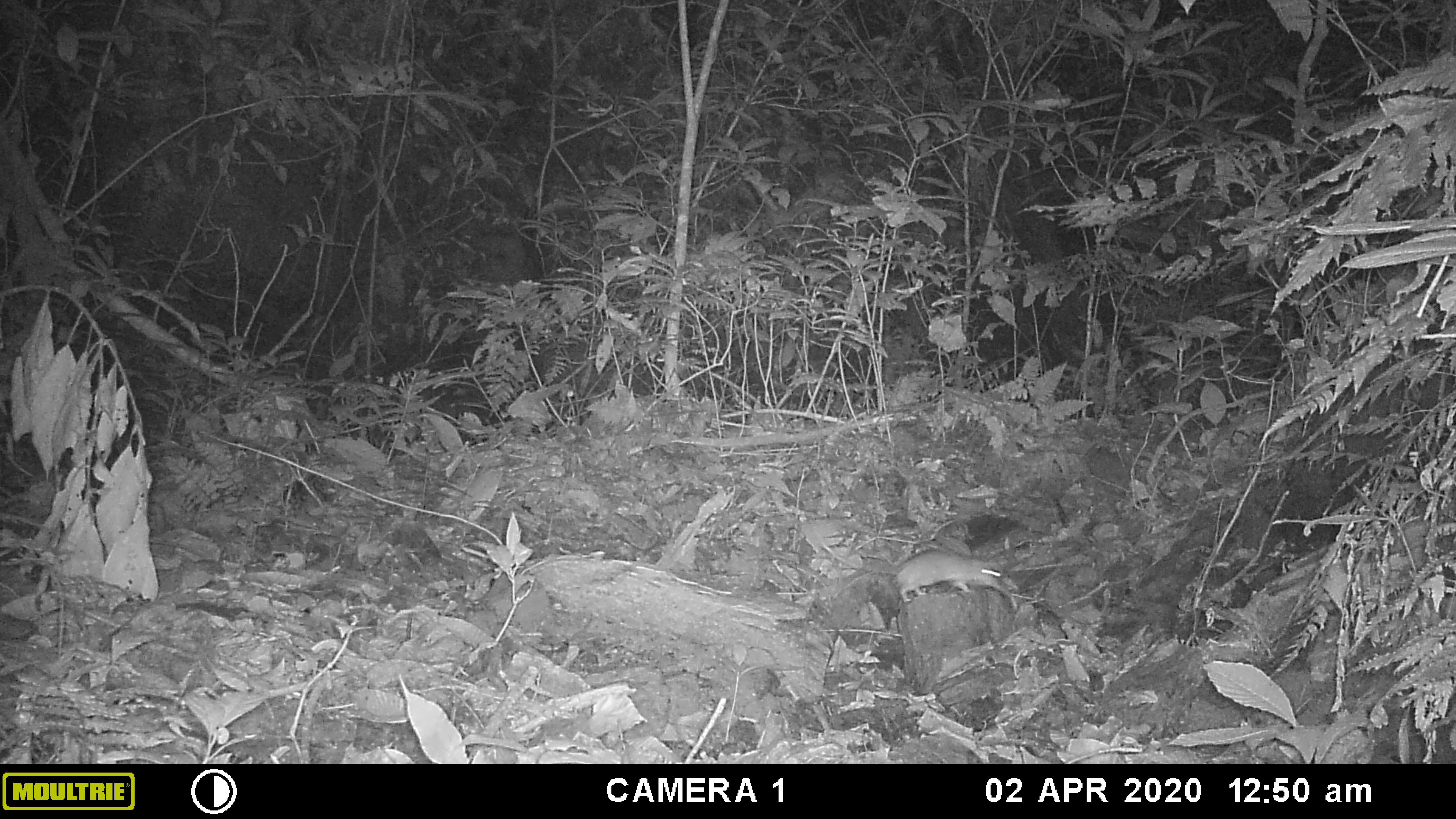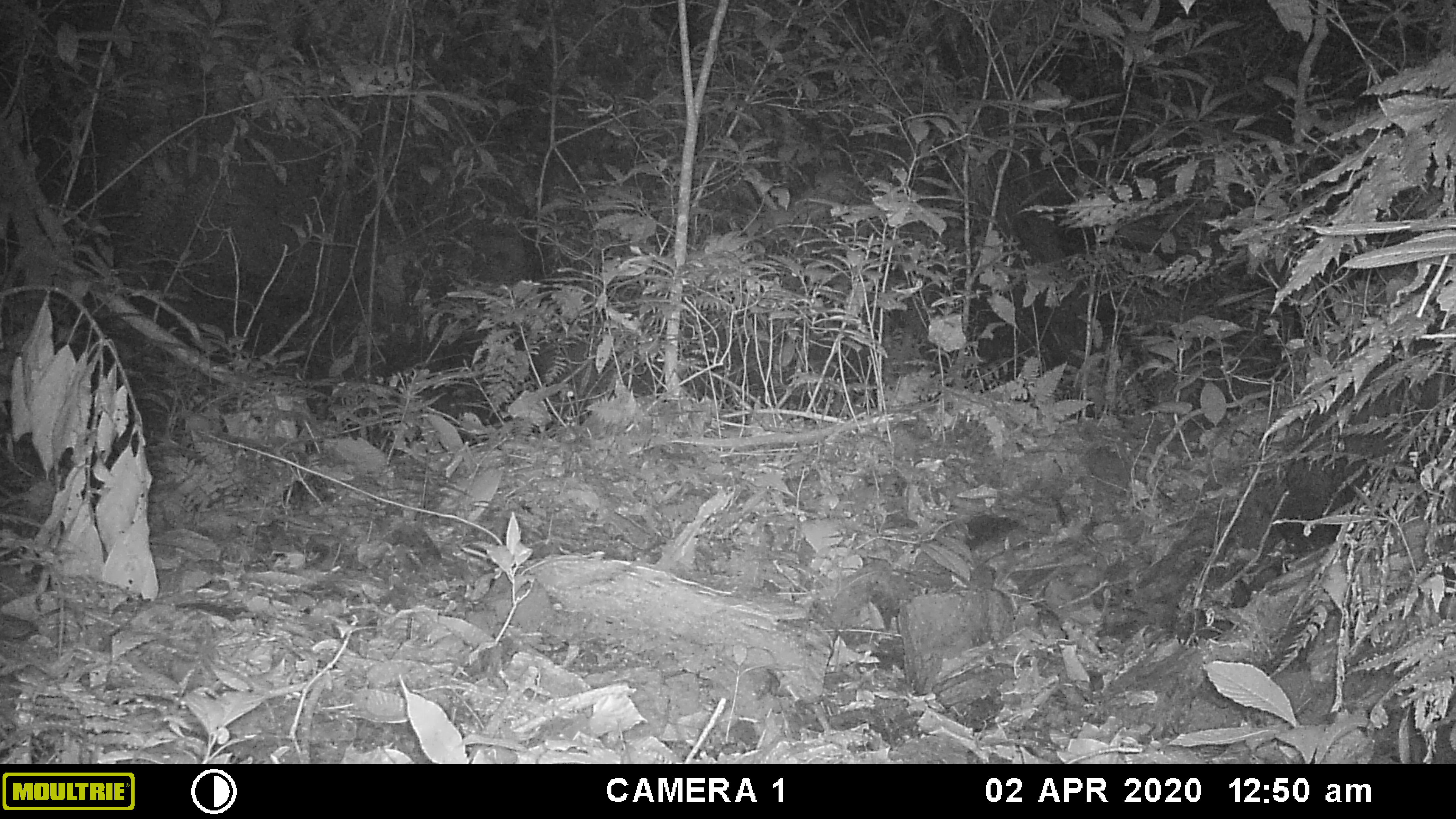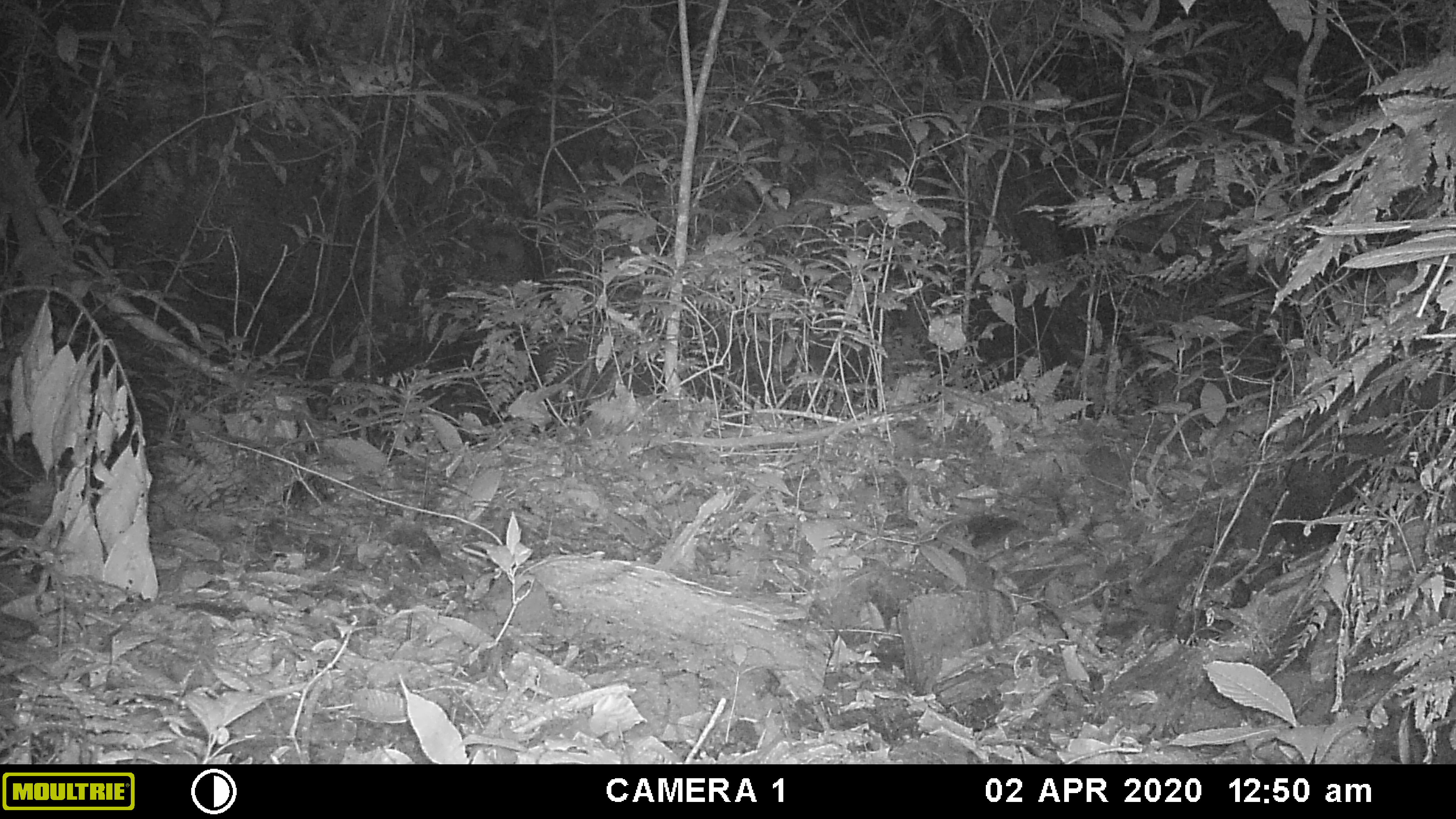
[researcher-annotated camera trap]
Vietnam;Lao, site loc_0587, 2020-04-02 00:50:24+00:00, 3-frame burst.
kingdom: Animalia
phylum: Chordata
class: Mammalia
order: Rodentia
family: Muridae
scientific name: Muridae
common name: old-world mice and rats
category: unidentified murid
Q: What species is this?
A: Unidentified murid (old-world mice and rats) (Muridae).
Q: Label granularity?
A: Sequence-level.